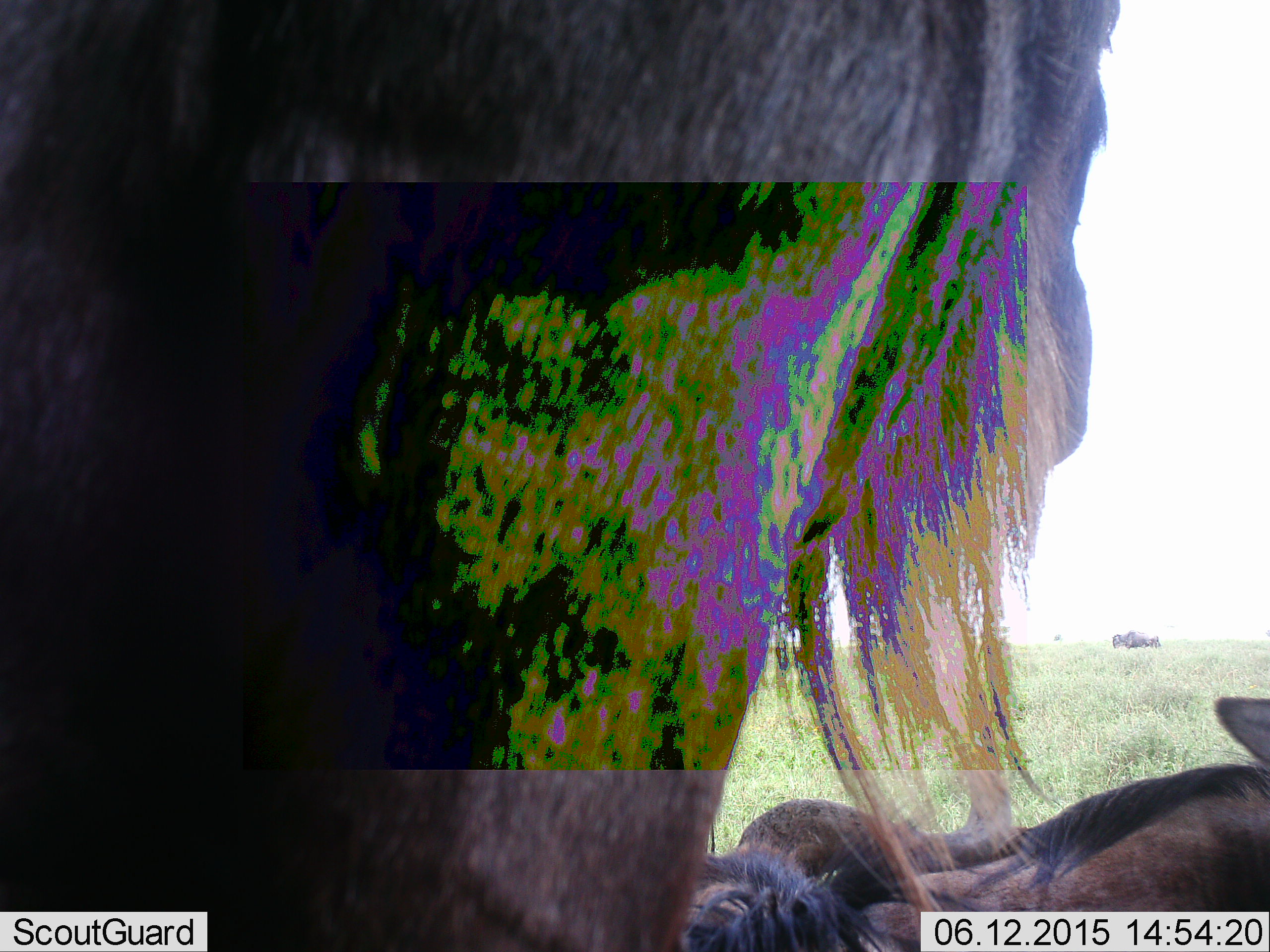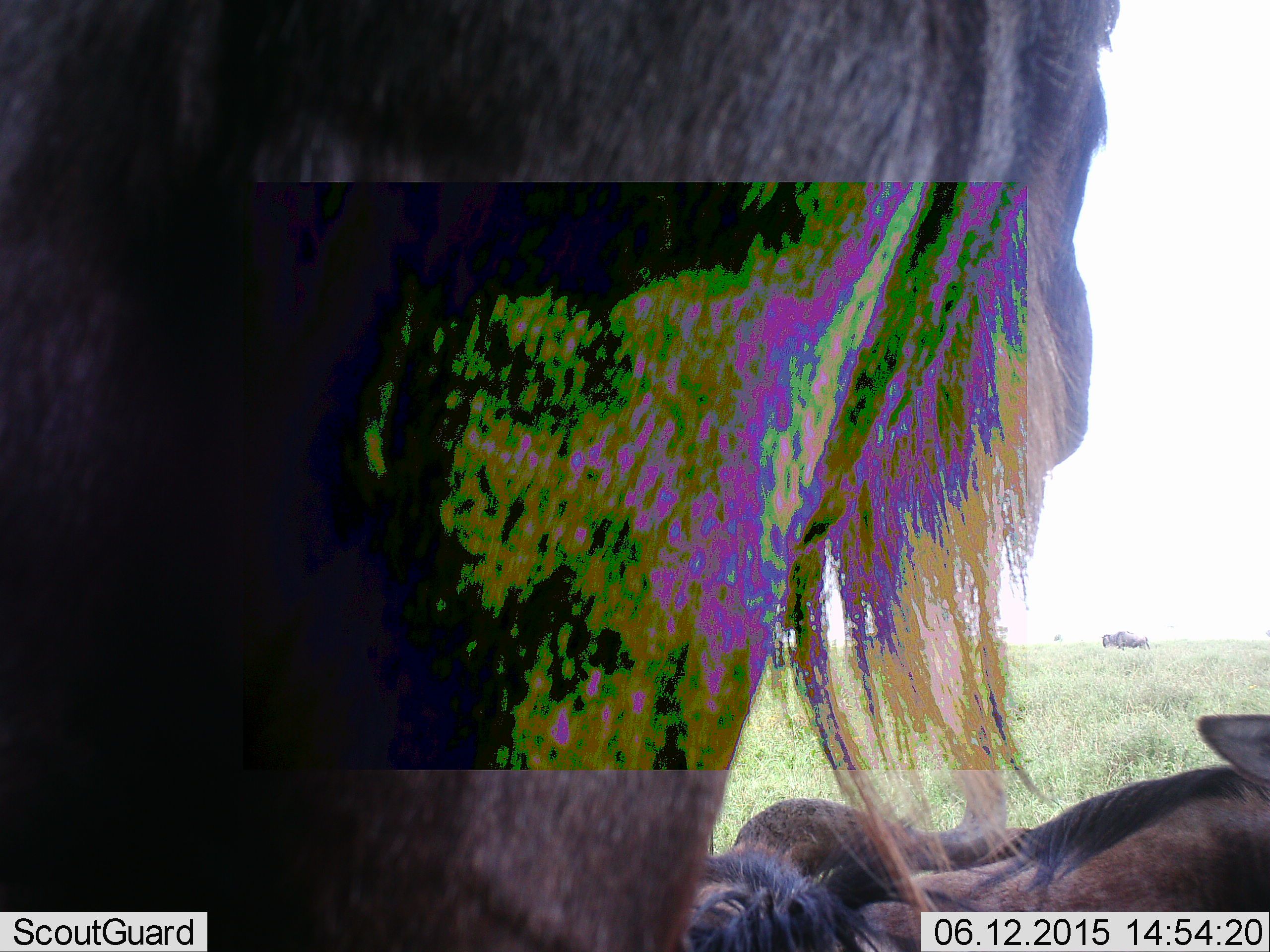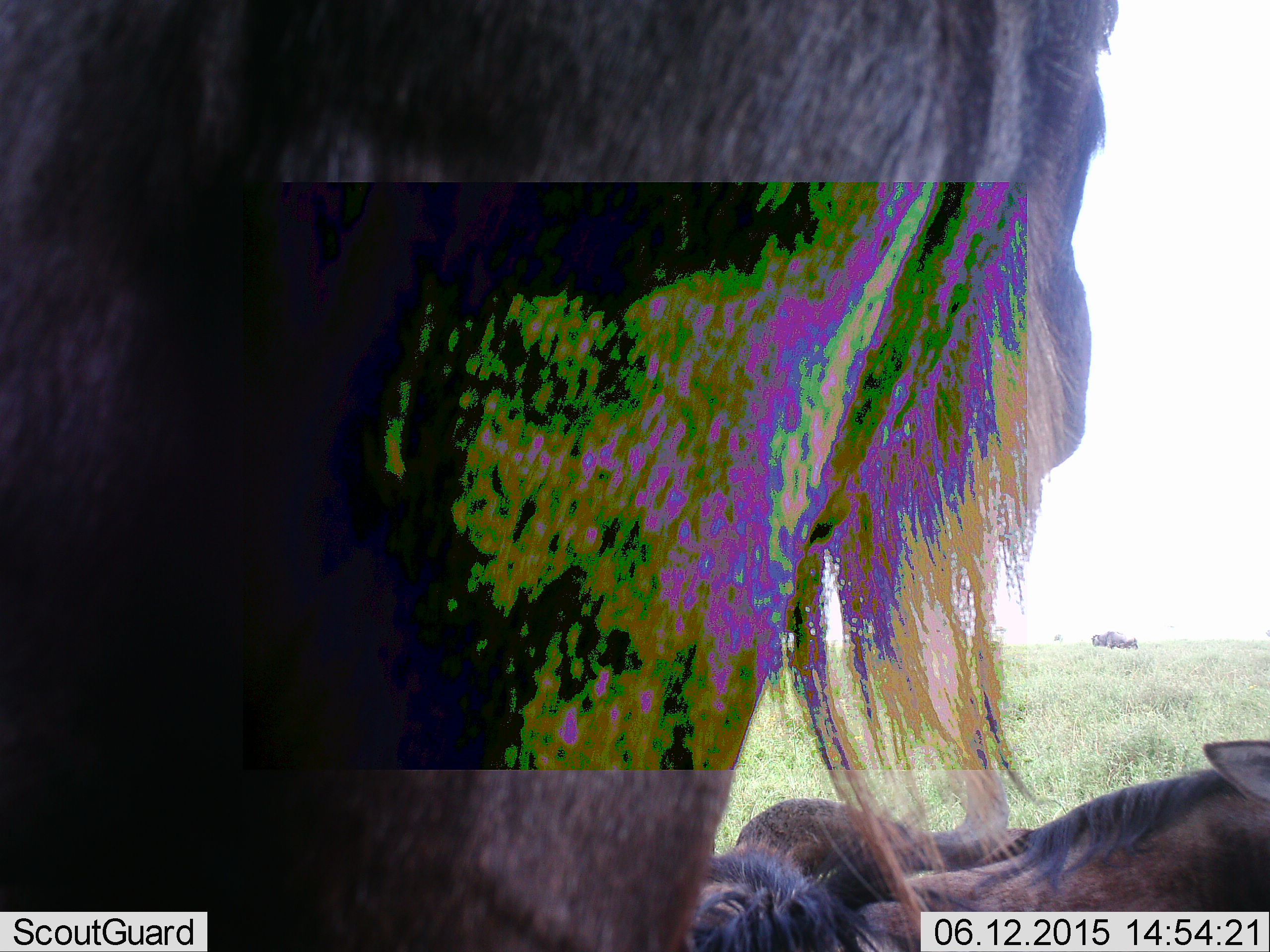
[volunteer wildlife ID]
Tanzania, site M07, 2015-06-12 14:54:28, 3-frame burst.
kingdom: Animalia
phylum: Chordata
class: Mammalia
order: Artiodactyla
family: Bovidae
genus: Connochaetes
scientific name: Connochaetes taurinus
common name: blue wildebeest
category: wildebeest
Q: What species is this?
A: Wildebeest (blue wildebeest) (Connochaetes taurinus).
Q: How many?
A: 4.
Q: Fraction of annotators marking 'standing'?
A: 80%.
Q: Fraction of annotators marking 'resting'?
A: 70%.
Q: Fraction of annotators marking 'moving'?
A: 40%.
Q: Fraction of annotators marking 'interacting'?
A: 0%.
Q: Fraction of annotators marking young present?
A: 0%.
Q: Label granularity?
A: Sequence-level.